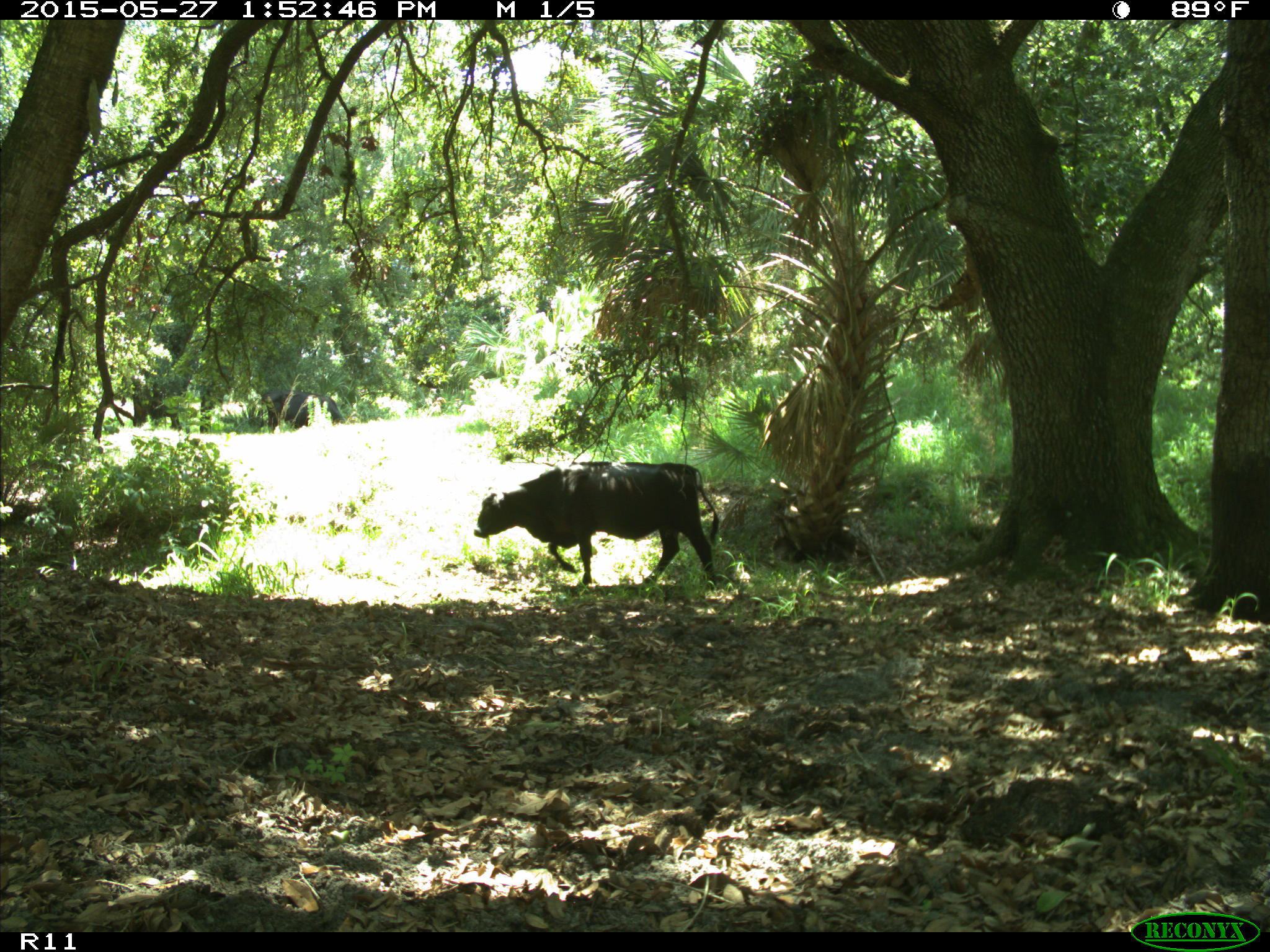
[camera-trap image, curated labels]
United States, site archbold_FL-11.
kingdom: Animalia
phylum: Chordata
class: Mammalia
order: Artiodactyla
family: Bovidae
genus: Bos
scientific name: Bos taurus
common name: domestic cow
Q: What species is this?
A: Bos taurus (domestic cow).